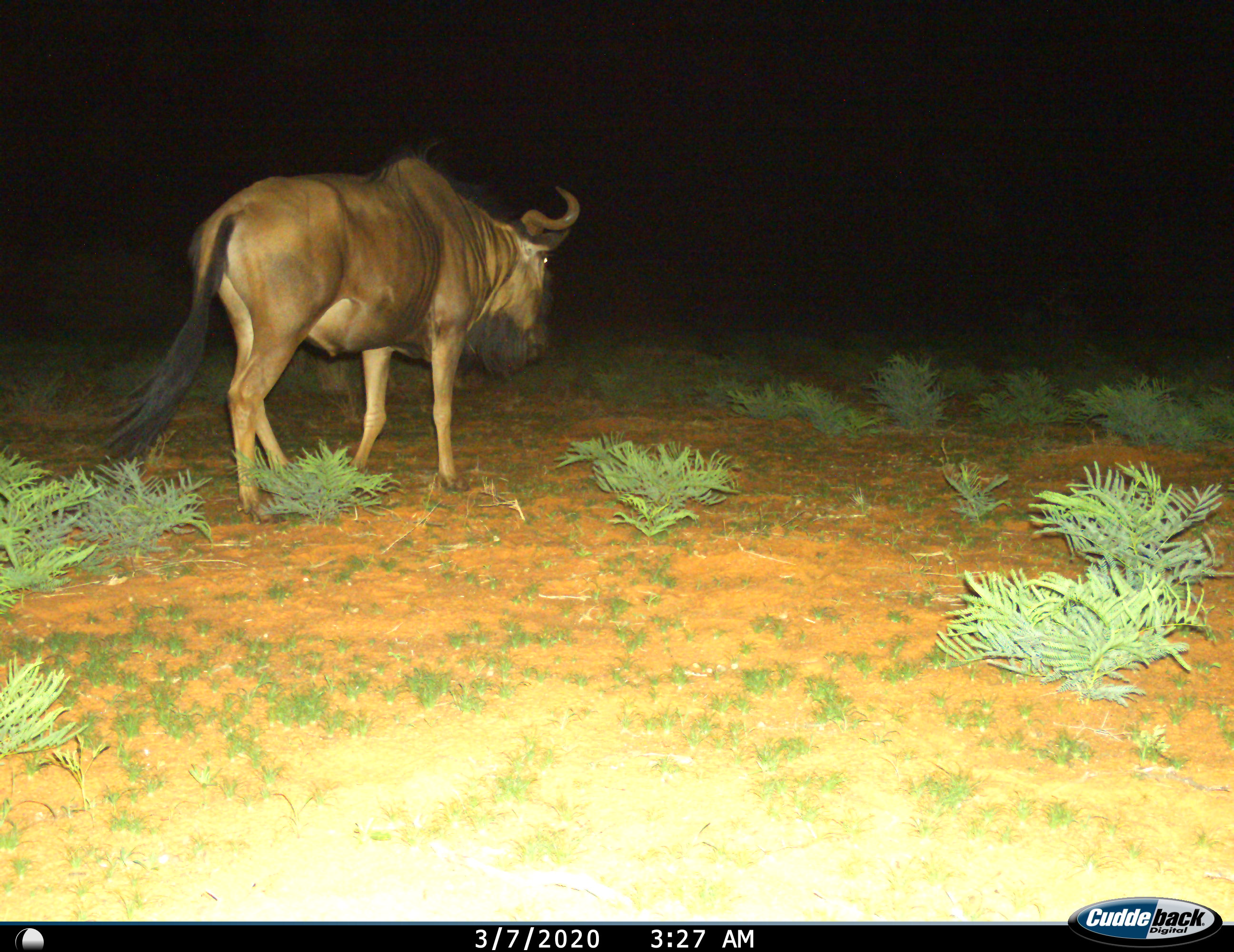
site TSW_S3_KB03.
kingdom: Animalia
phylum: Chordata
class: Mammalia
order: Artiodactyla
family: Bovidae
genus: Connochaetes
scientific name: Connochaetes taurinus taurinus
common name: blue wildebeest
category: wildebeestblue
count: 1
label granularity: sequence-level